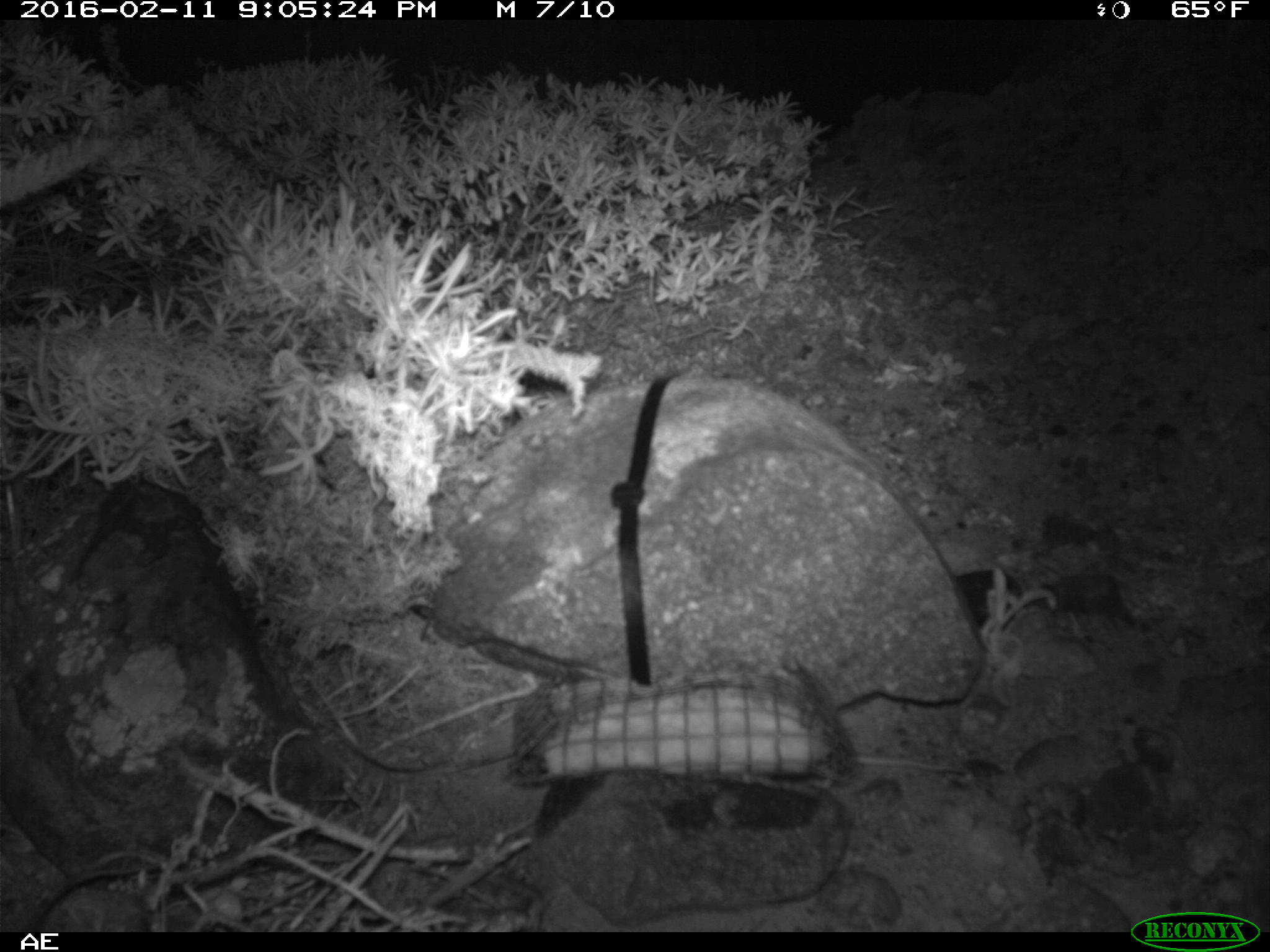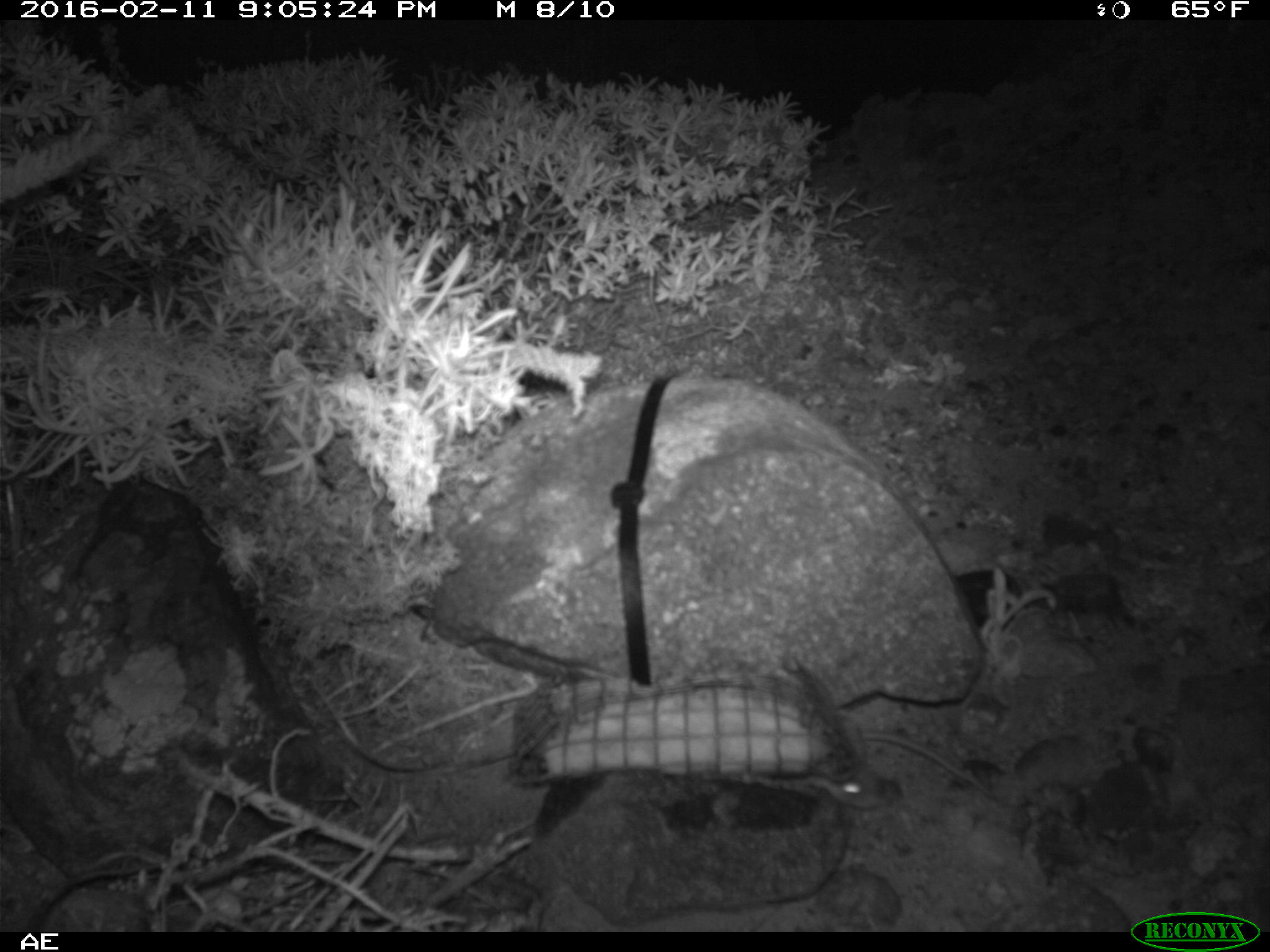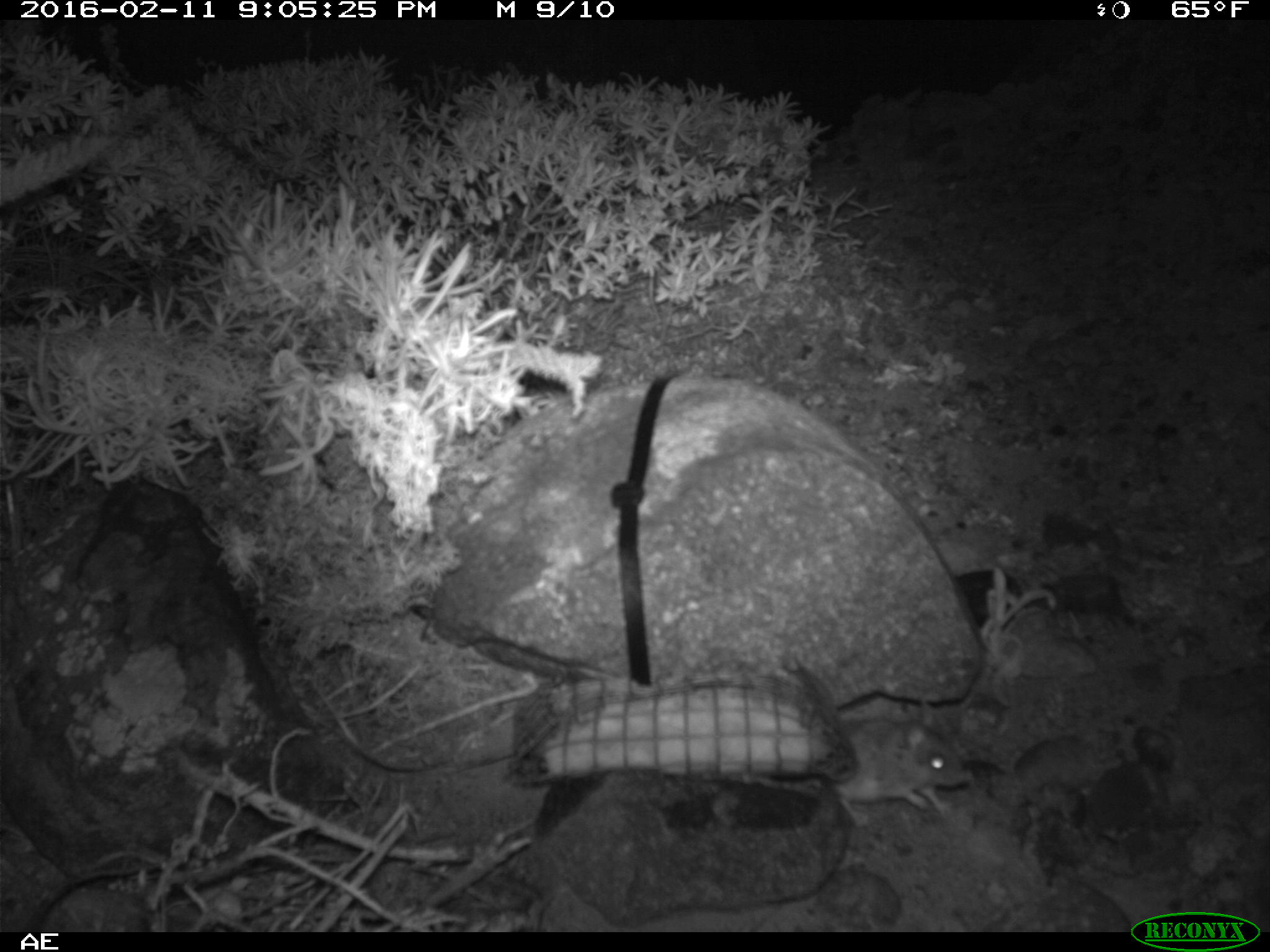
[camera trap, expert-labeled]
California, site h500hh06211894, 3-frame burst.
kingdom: Animalia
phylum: Chordata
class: Mammalia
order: Rodentia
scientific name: Rodentia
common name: rodent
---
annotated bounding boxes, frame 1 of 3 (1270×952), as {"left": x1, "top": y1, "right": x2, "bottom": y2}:
rodent: {"left": 855, "top": 754, "right": 970, "bottom": 774}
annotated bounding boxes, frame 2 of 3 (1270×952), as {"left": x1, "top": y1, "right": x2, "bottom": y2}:
rodent: {"left": 806, "top": 733, "right": 1005, "bottom": 807}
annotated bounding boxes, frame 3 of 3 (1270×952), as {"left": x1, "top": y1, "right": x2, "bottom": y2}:
rodent: {"left": 830, "top": 698, "right": 975, "bottom": 827}